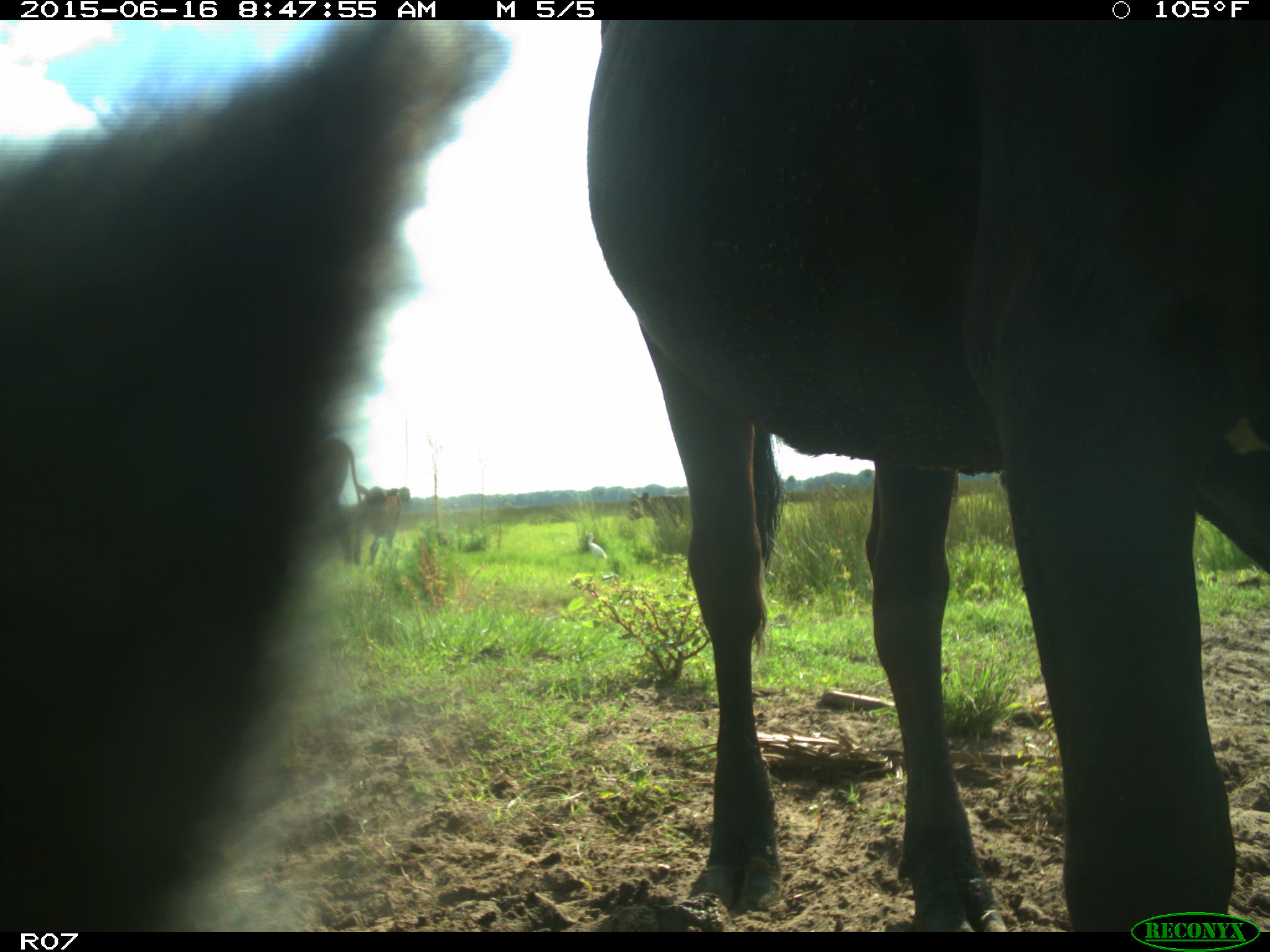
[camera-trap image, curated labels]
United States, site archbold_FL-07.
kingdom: Animalia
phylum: Chordata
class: Mammalia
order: Artiodactyla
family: Bovidae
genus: Bos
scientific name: Bos taurus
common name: domestic cow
Bos taurus (domestic cow).